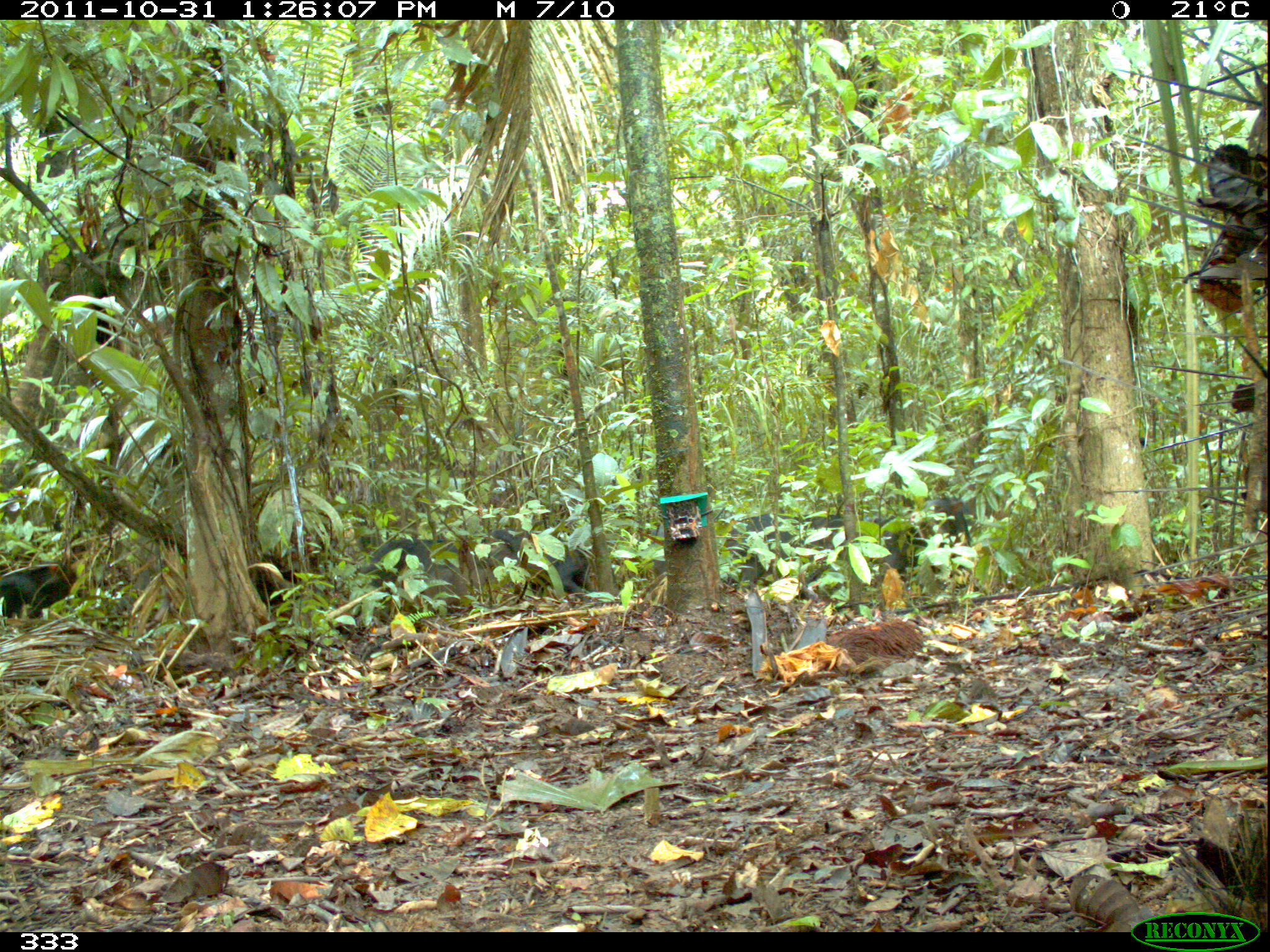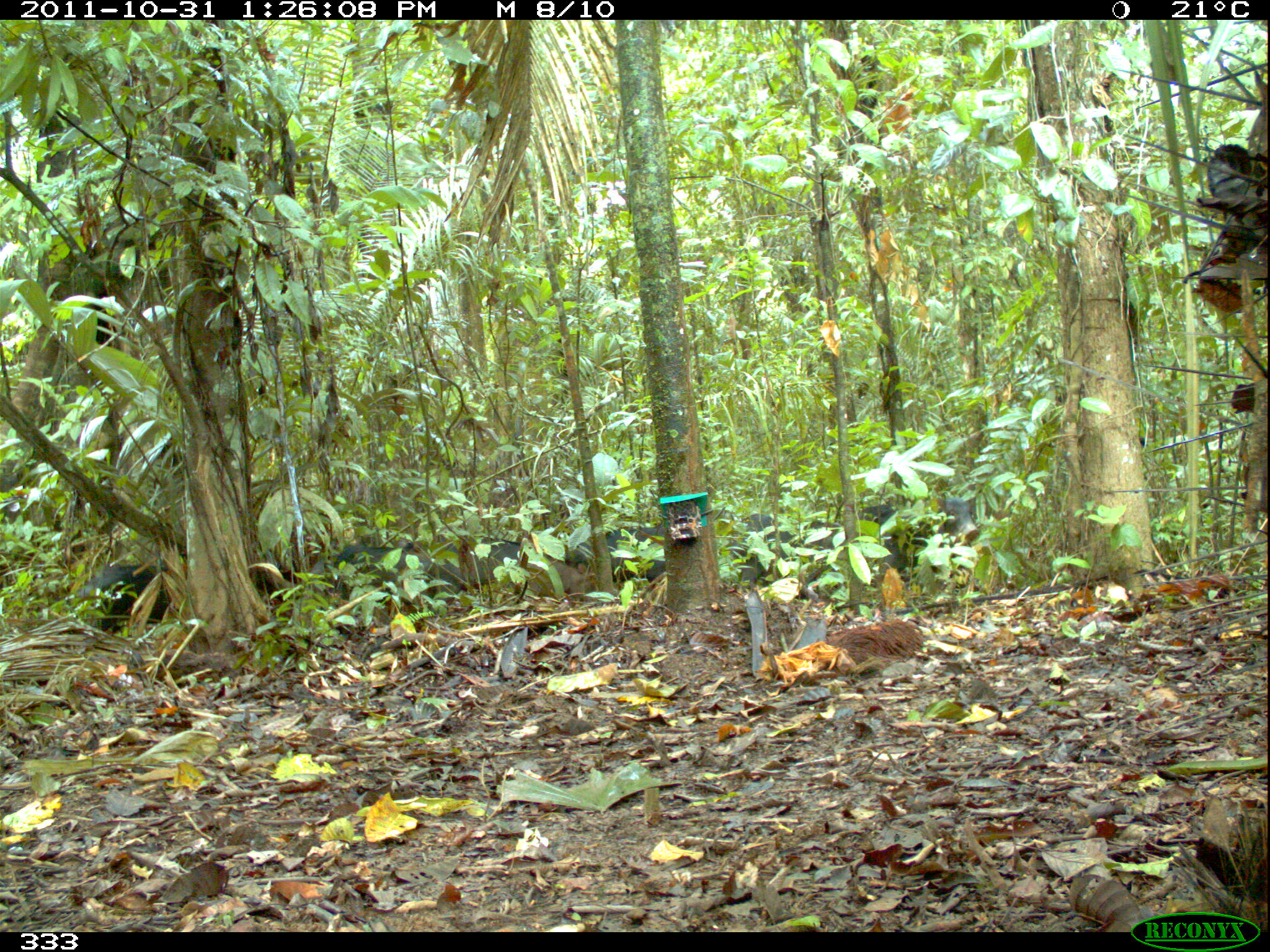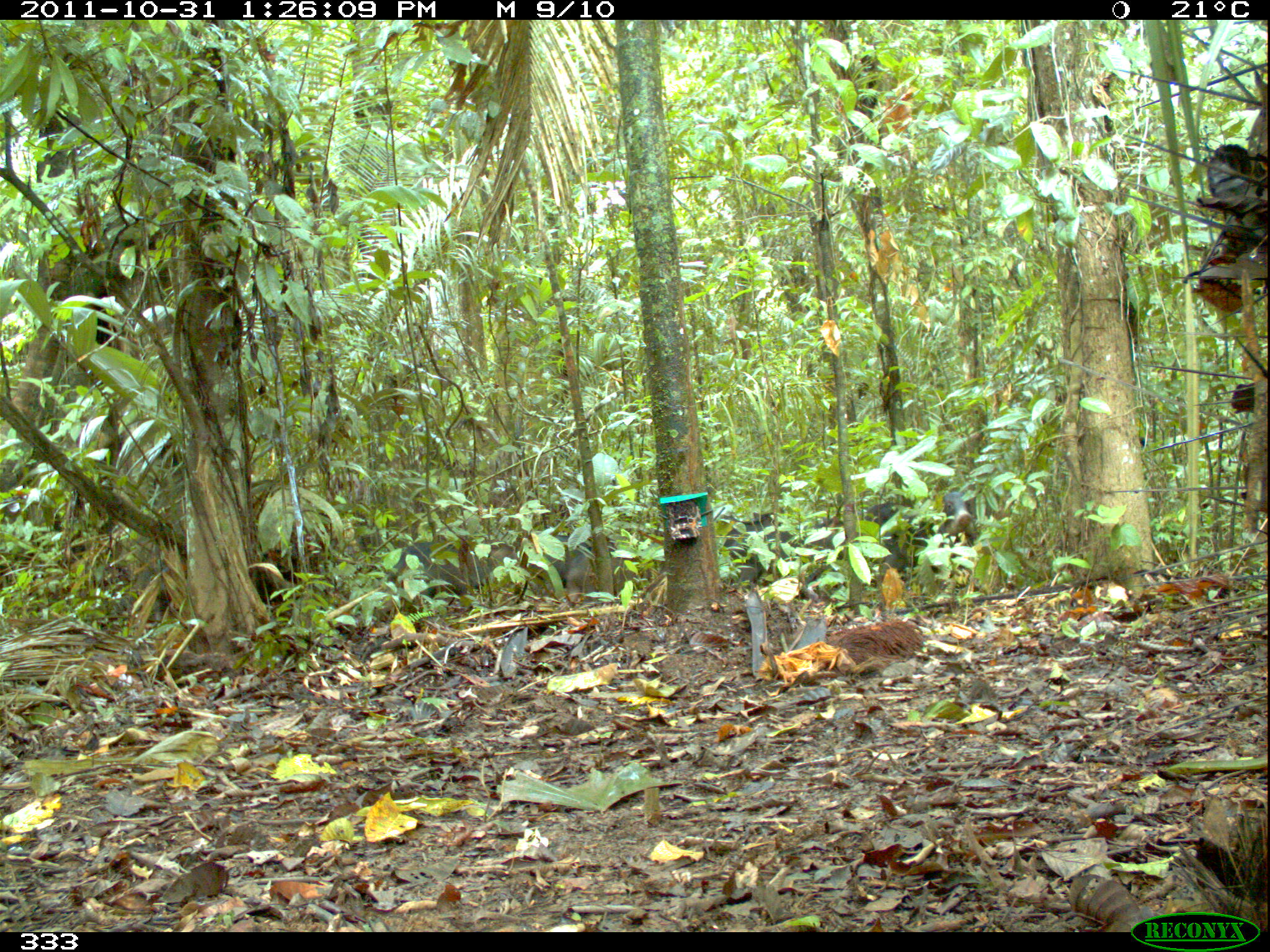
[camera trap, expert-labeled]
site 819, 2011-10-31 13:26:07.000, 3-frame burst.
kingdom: Animalia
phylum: Chordata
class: Mammalia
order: Artiodactyla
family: Tayassuidae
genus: Tayassu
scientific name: Tayassu pecari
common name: white-lipped peccary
Tayassu pecari (white-lipped peccary).